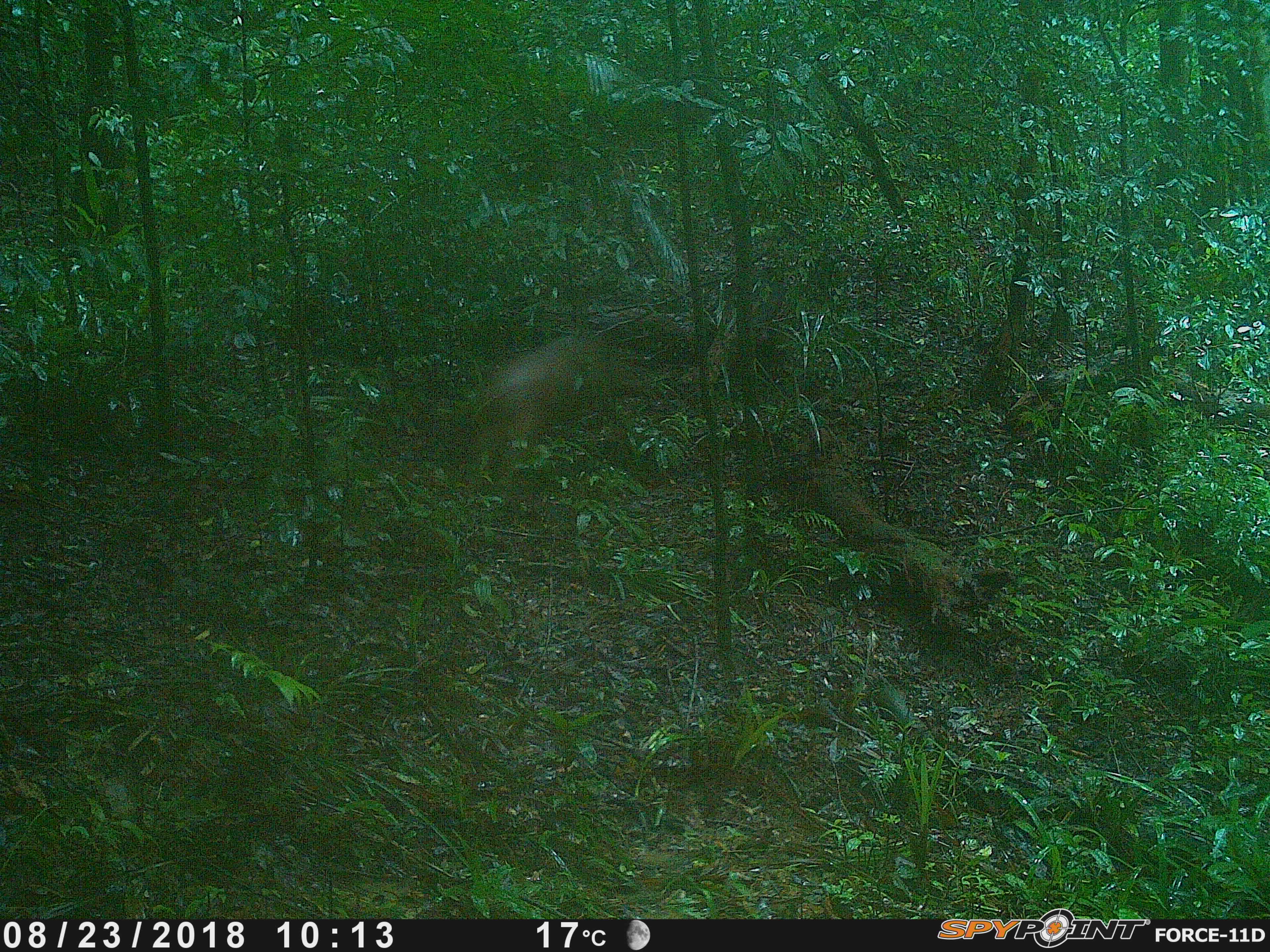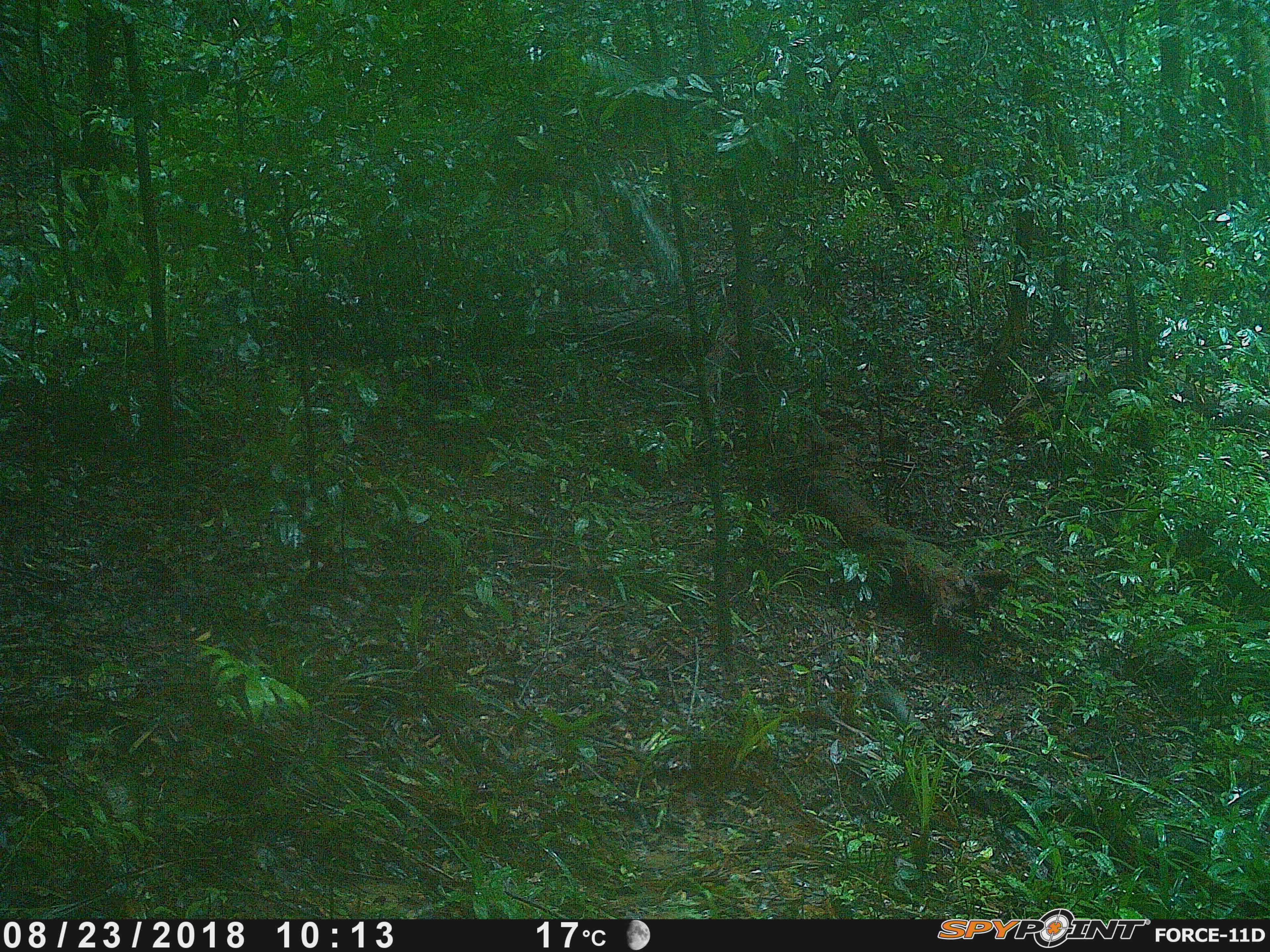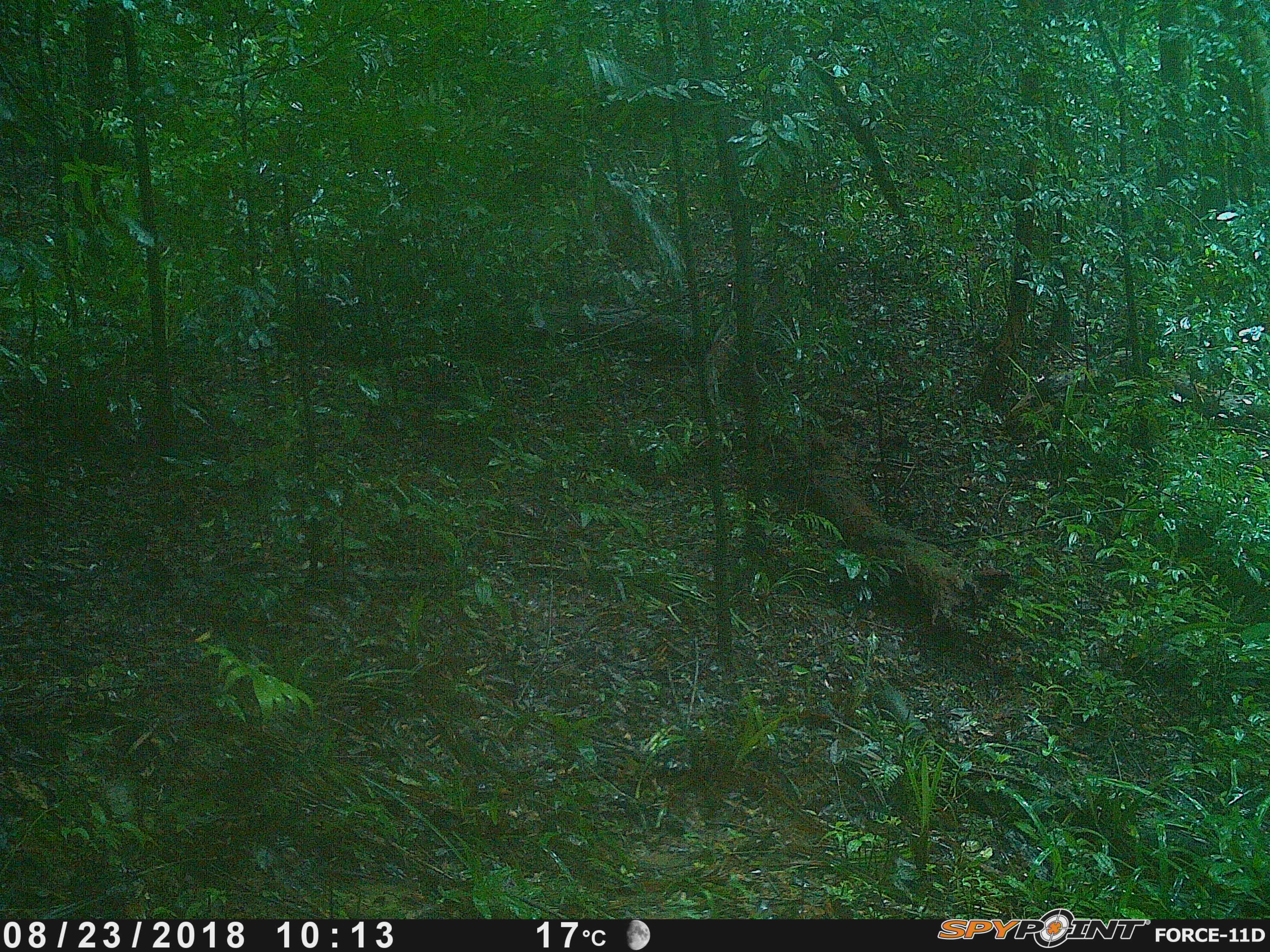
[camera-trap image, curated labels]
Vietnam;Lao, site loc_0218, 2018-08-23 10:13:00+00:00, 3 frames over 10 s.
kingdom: Animalia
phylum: Chordata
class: Mammalia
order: Artiodactyla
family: Suidae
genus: Sus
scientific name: Sus scrofa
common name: eurasian wild pig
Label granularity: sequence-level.